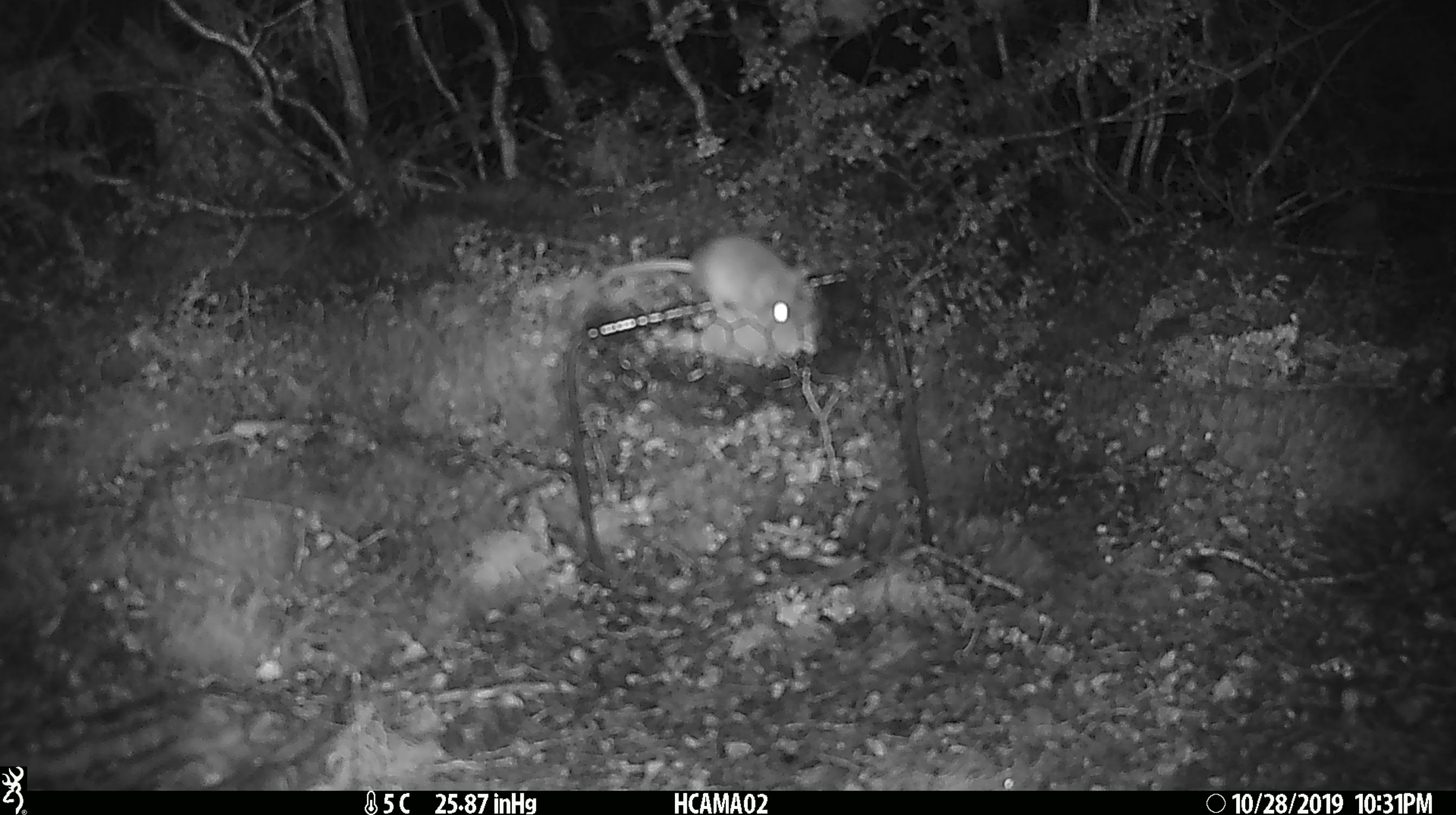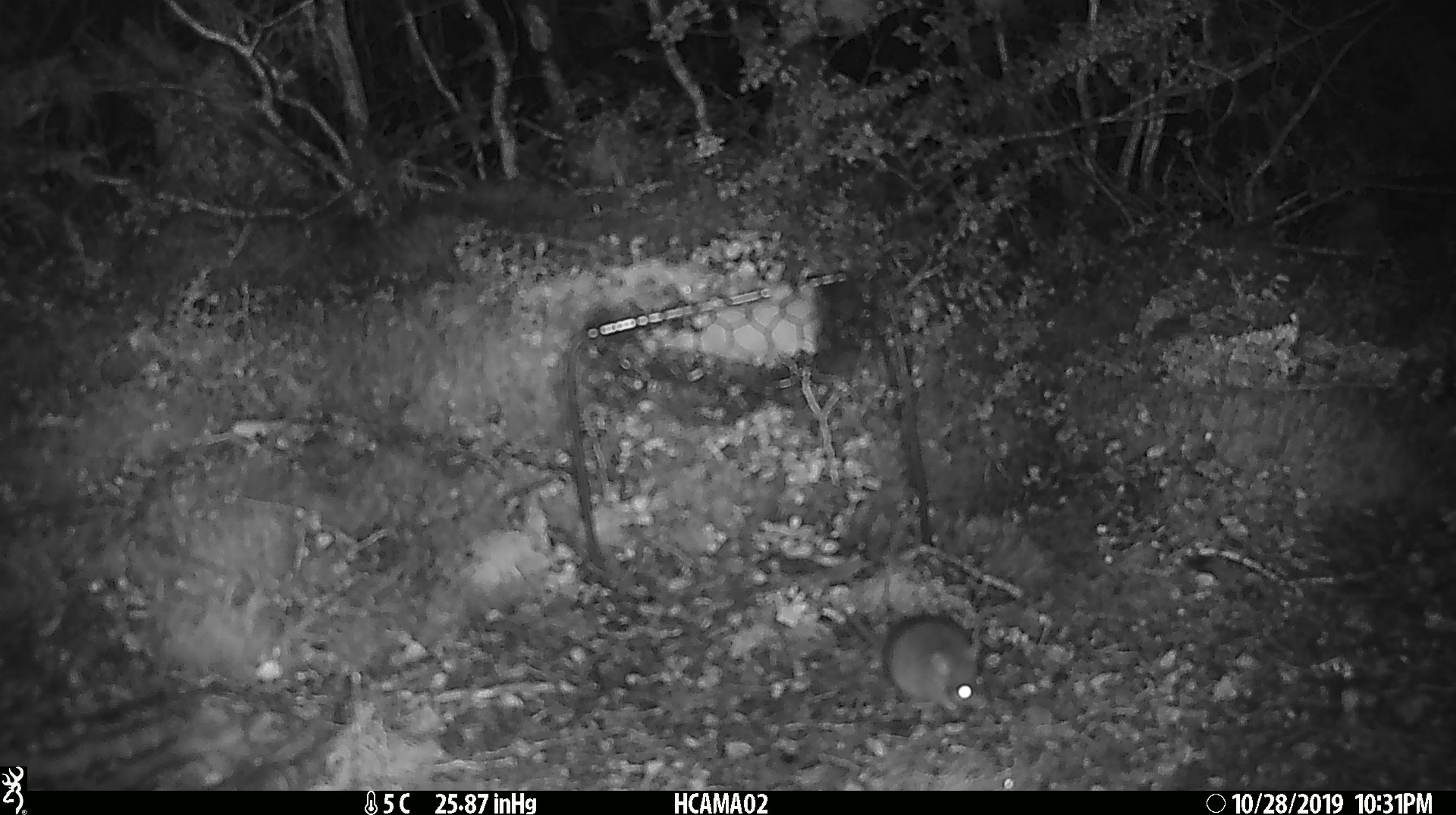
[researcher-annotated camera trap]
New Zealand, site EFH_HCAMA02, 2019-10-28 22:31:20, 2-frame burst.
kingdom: Animalia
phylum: Chordata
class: Mammalia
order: Rodentia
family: Muridae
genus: Mus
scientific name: Mus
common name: mouse